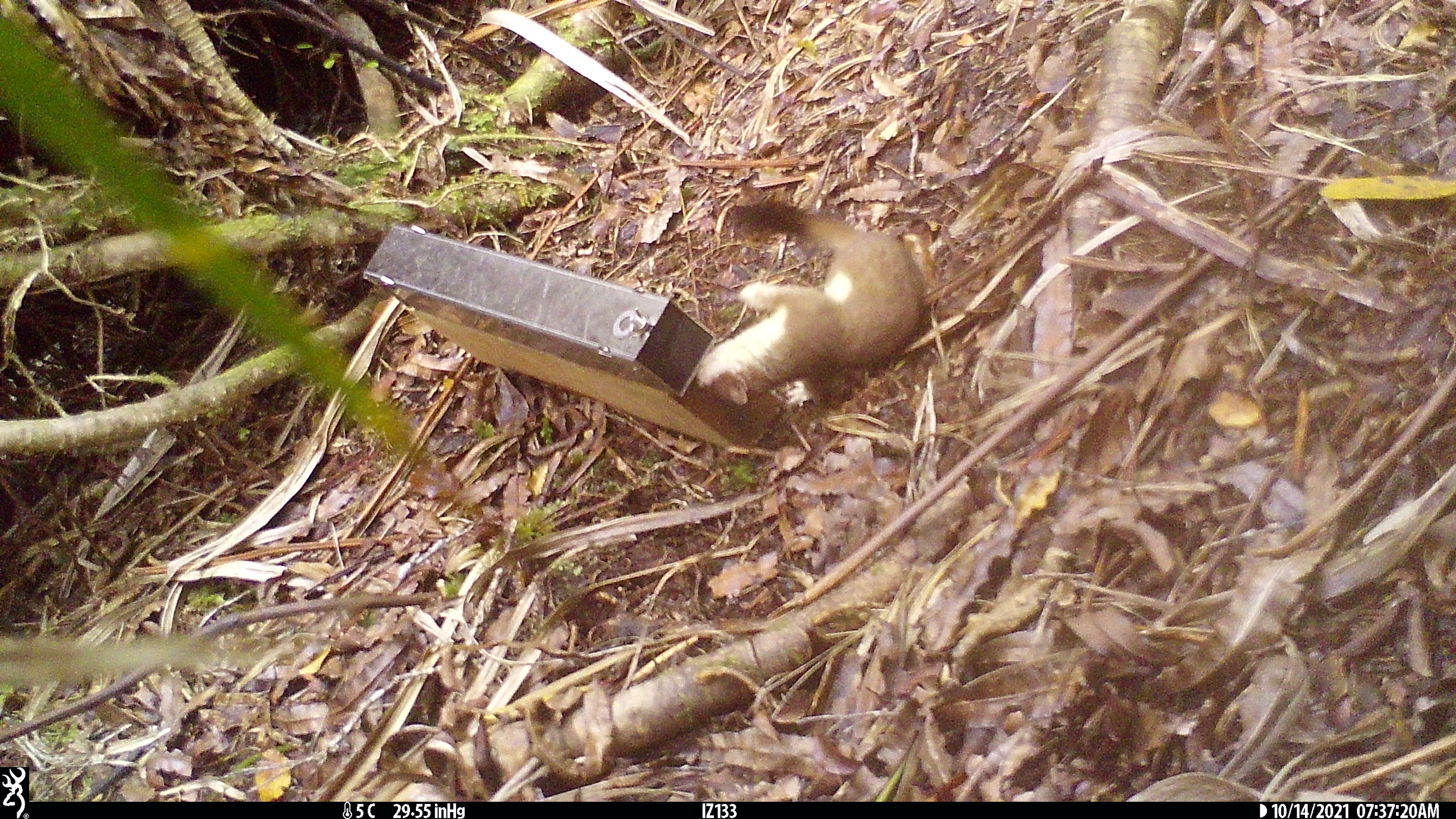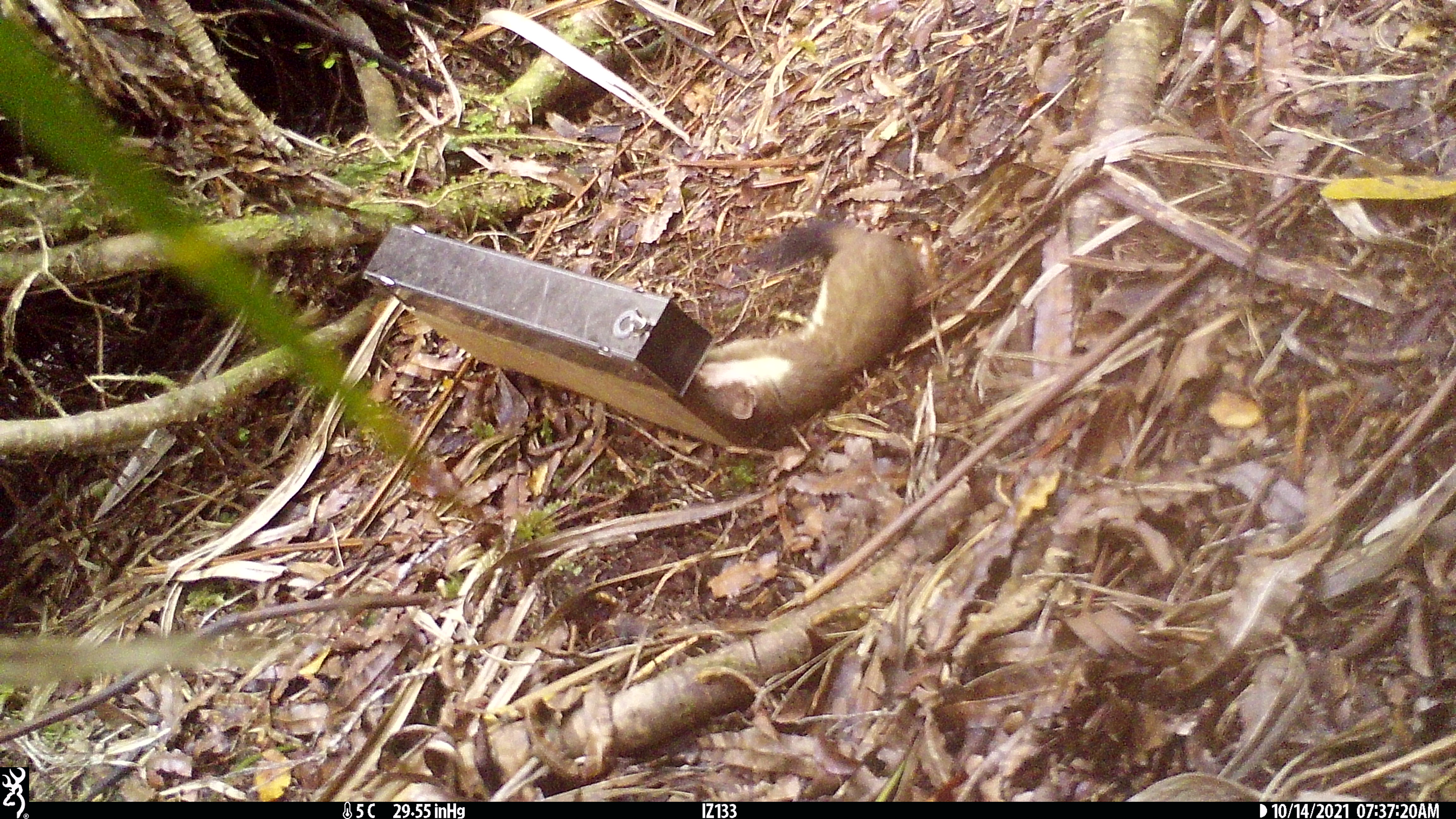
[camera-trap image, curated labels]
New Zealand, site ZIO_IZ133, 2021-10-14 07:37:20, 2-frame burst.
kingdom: Animalia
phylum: Chordata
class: Mammalia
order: Carnivora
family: Mustelidae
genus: Mustela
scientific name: Mustela erminea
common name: stoat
Stoat (Mustela erminea).